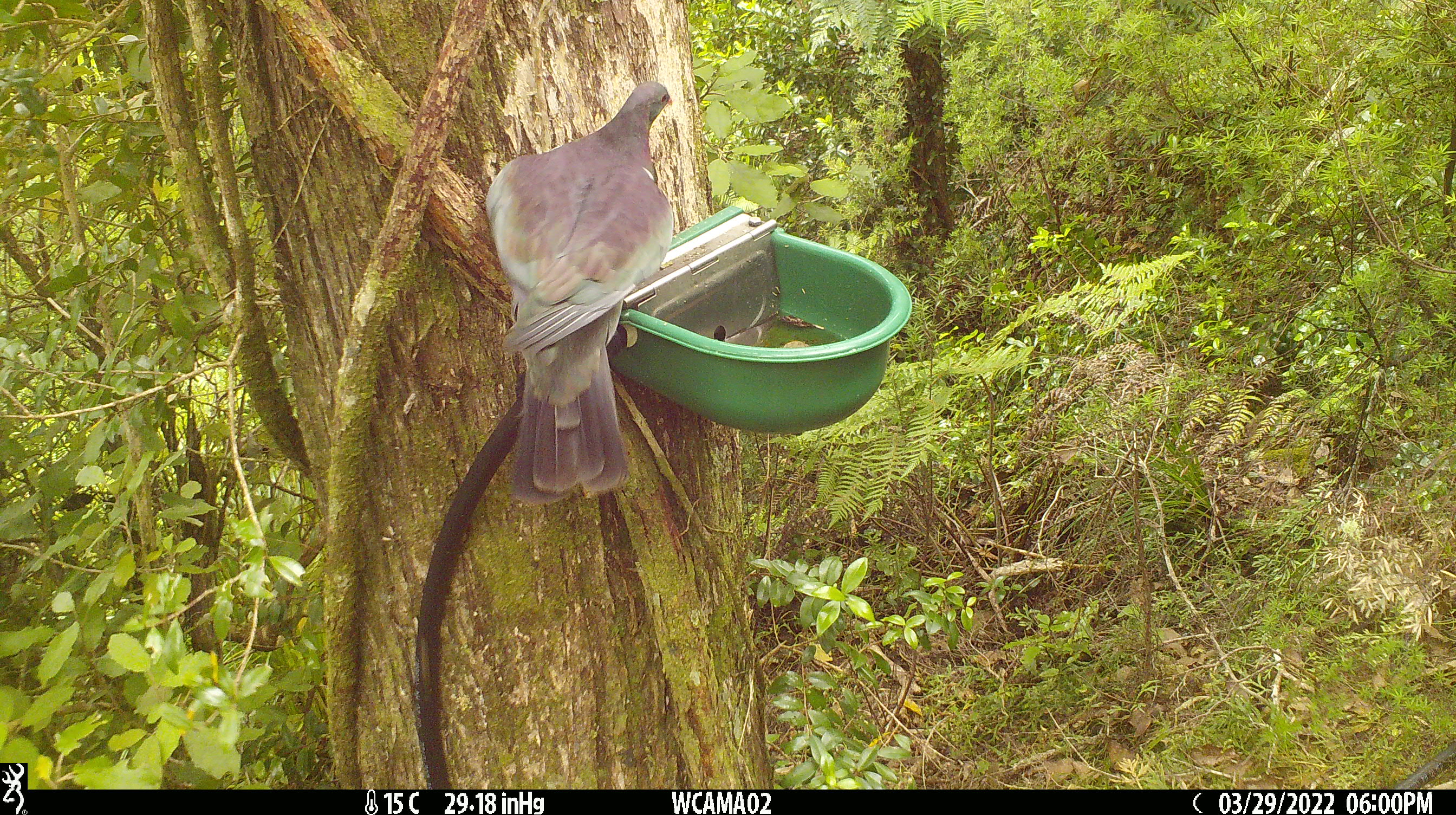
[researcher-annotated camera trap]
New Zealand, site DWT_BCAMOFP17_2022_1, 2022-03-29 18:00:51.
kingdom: Animalia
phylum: Chordata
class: Aves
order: Columbiformes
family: Columbidae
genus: Hemiphaga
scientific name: Hemiphaga novaeseelandiae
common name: new zealand pigeon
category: kereru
Kereru (new zealand pigeon) (Hemiphaga novaeseelandiae).